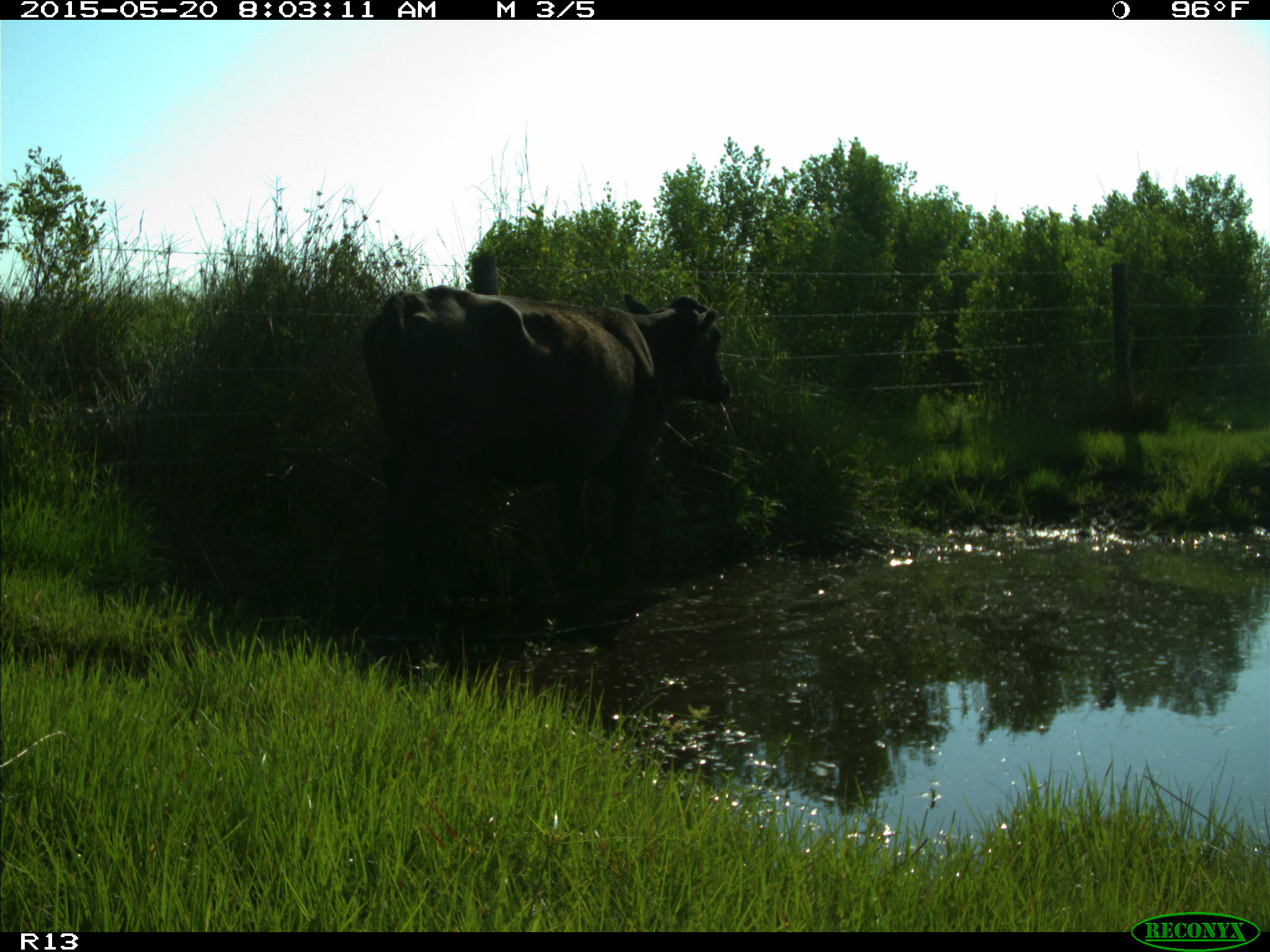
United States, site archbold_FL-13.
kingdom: Animalia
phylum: Chordata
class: Mammalia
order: Artiodactyla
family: Bovidae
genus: Bos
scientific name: Bos taurus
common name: domestic cow